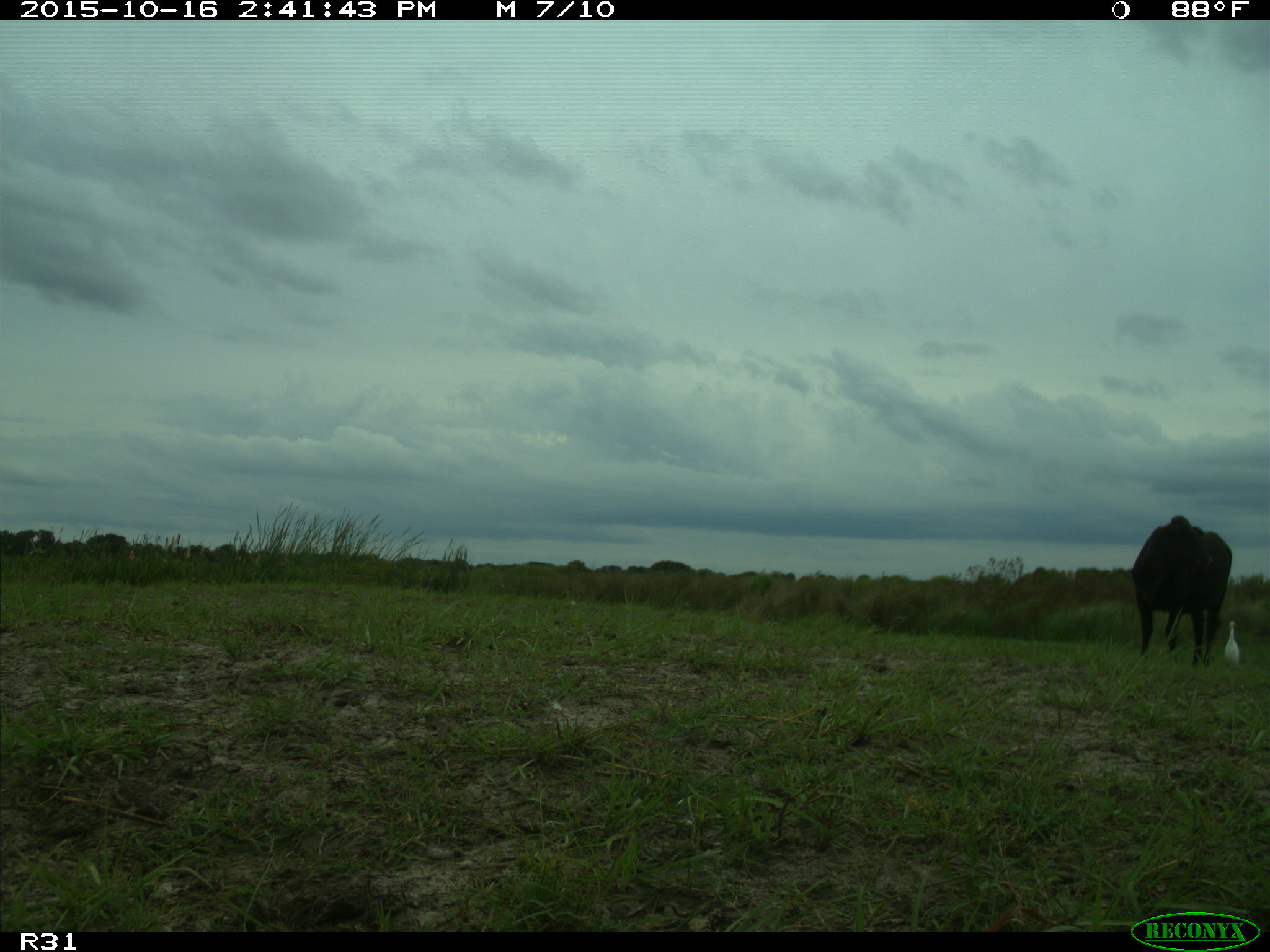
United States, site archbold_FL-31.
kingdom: Animalia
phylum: Chordata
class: Mammalia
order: Artiodactyla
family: Bovidae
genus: Bos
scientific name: Bos taurus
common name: domestic cow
Bos taurus (domestic cow).